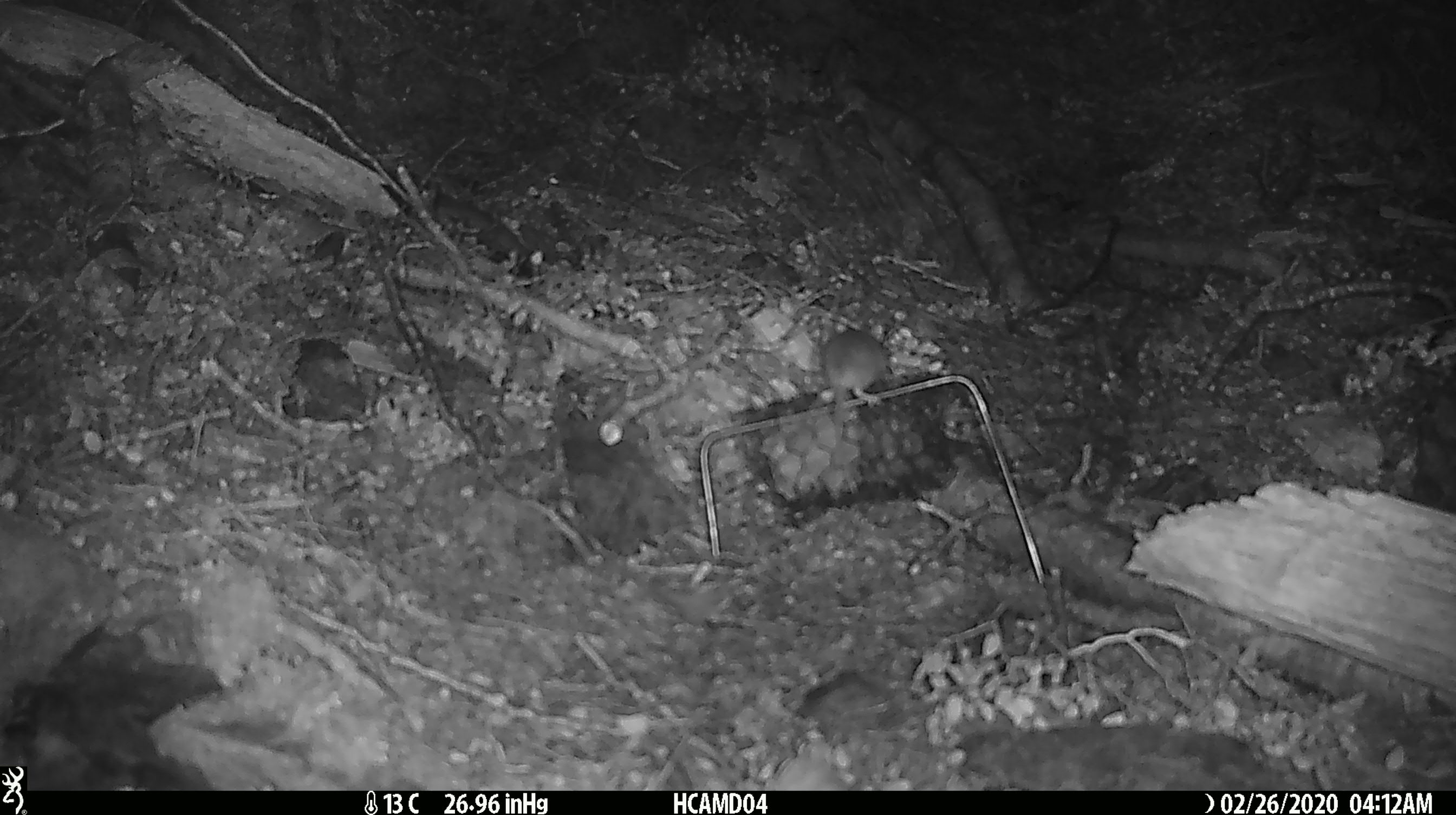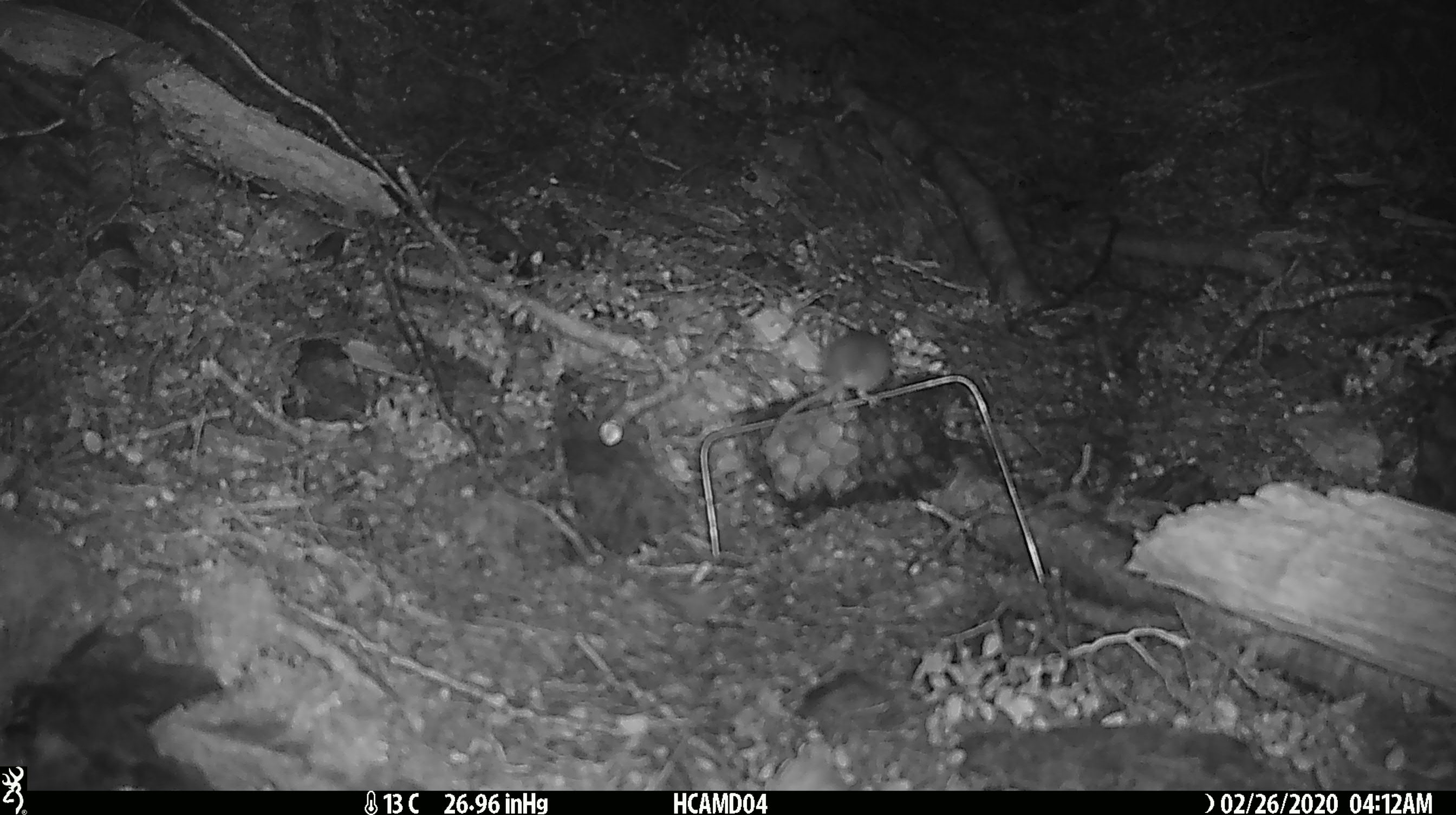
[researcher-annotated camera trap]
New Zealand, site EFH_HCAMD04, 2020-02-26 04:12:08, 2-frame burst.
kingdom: Animalia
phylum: Chordata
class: Mammalia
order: Rodentia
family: Muridae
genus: Mus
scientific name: Mus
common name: mouse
Mouse (Mus).